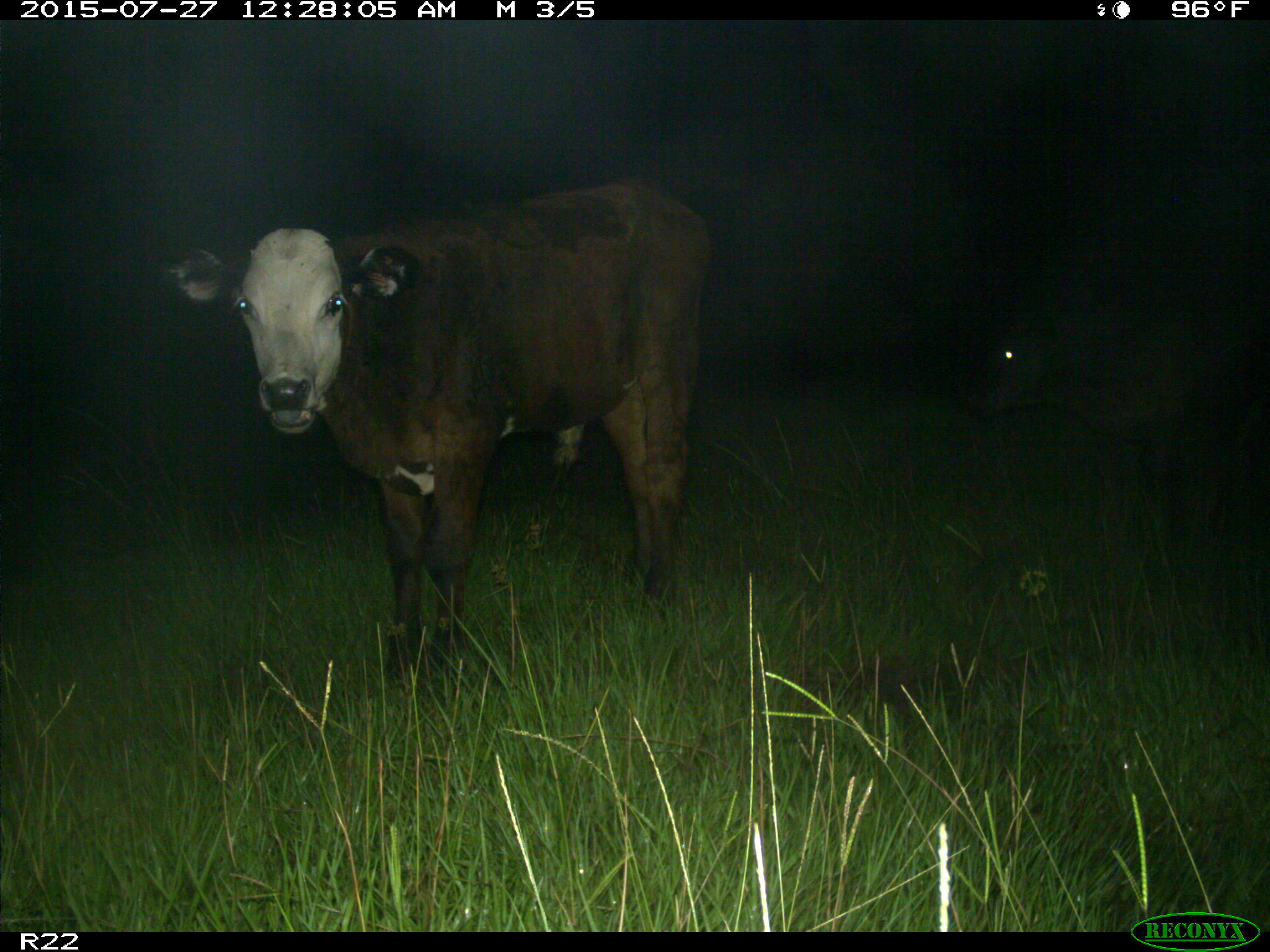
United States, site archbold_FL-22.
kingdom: Animalia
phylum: Chordata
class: Mammalia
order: Artiodactyla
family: Bovidae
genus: Bos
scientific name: Bos taurus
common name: domestic cow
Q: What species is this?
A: Bos taurus (domestic cow).